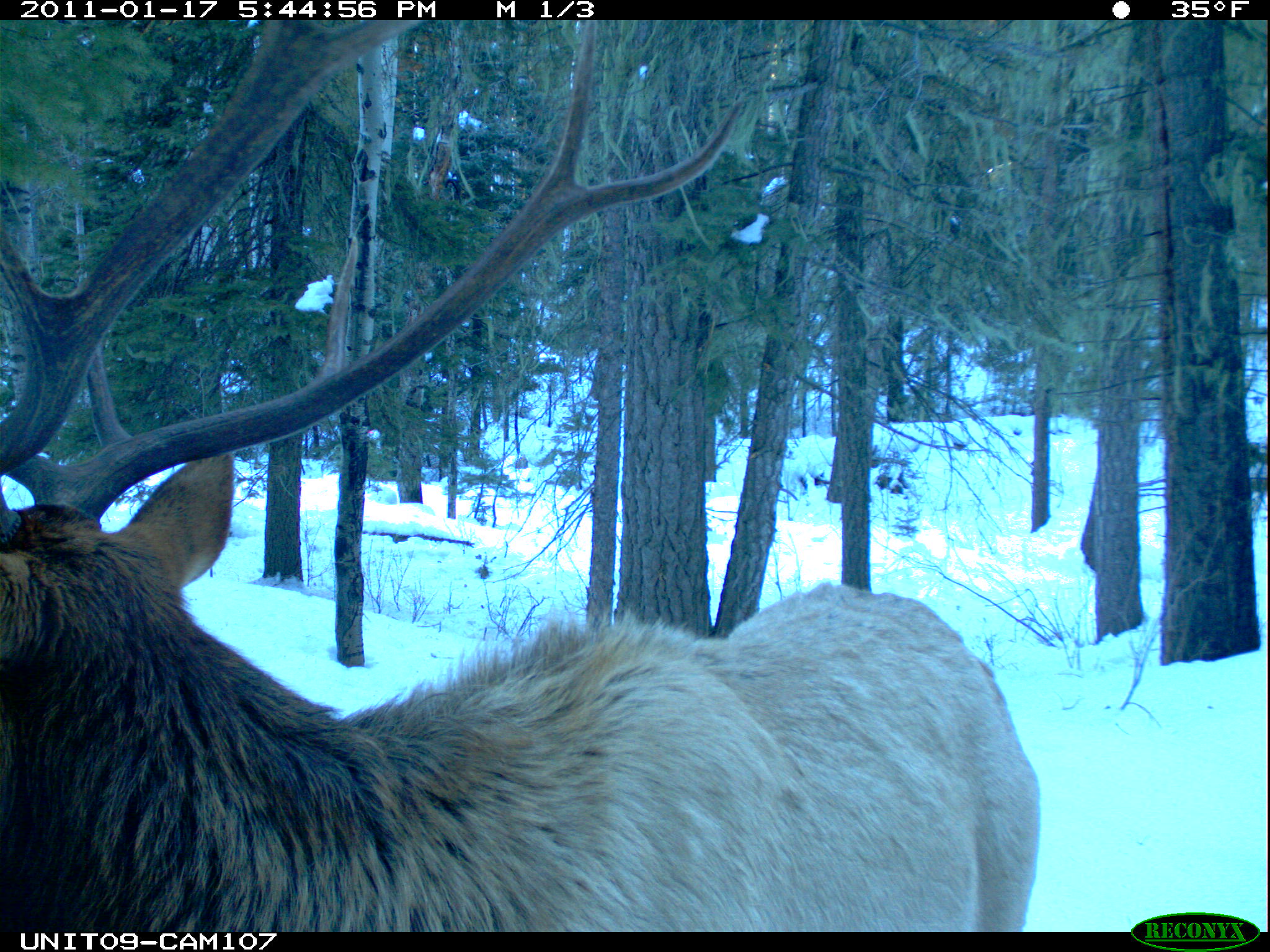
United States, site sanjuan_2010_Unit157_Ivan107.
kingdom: Animalia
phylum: Chordata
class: Mammalia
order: Artiodactyla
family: Cervidae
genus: Cervus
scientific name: Cervus elaphus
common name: red deer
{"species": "Cervus elaphus (red deer)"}